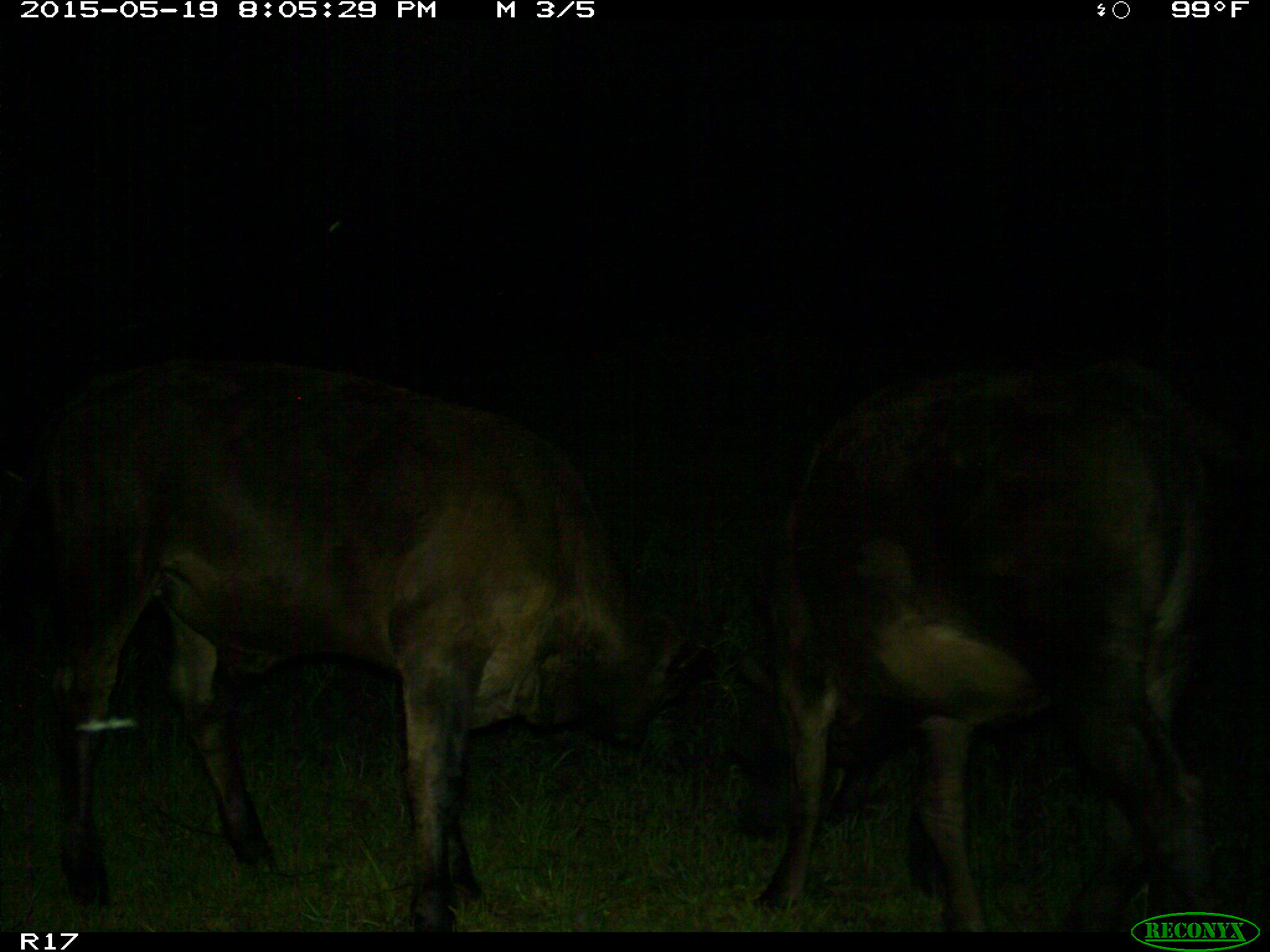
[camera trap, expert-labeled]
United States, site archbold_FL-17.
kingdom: Animalia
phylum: Chordata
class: Mammalia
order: Artiodactyla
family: Bovidae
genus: Bos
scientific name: Bos taurus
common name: domestic cow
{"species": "Bos taurus (domestic cow)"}